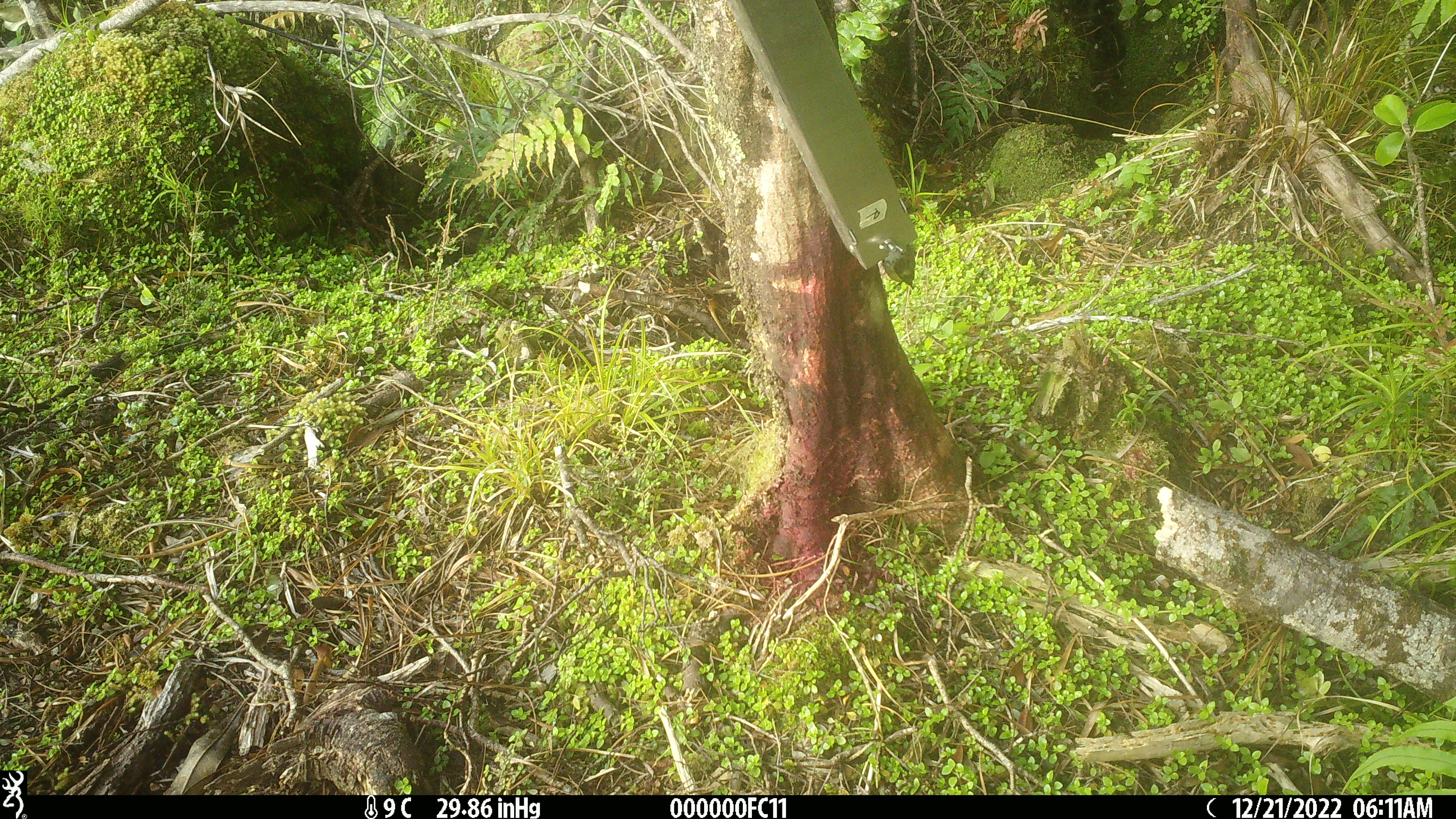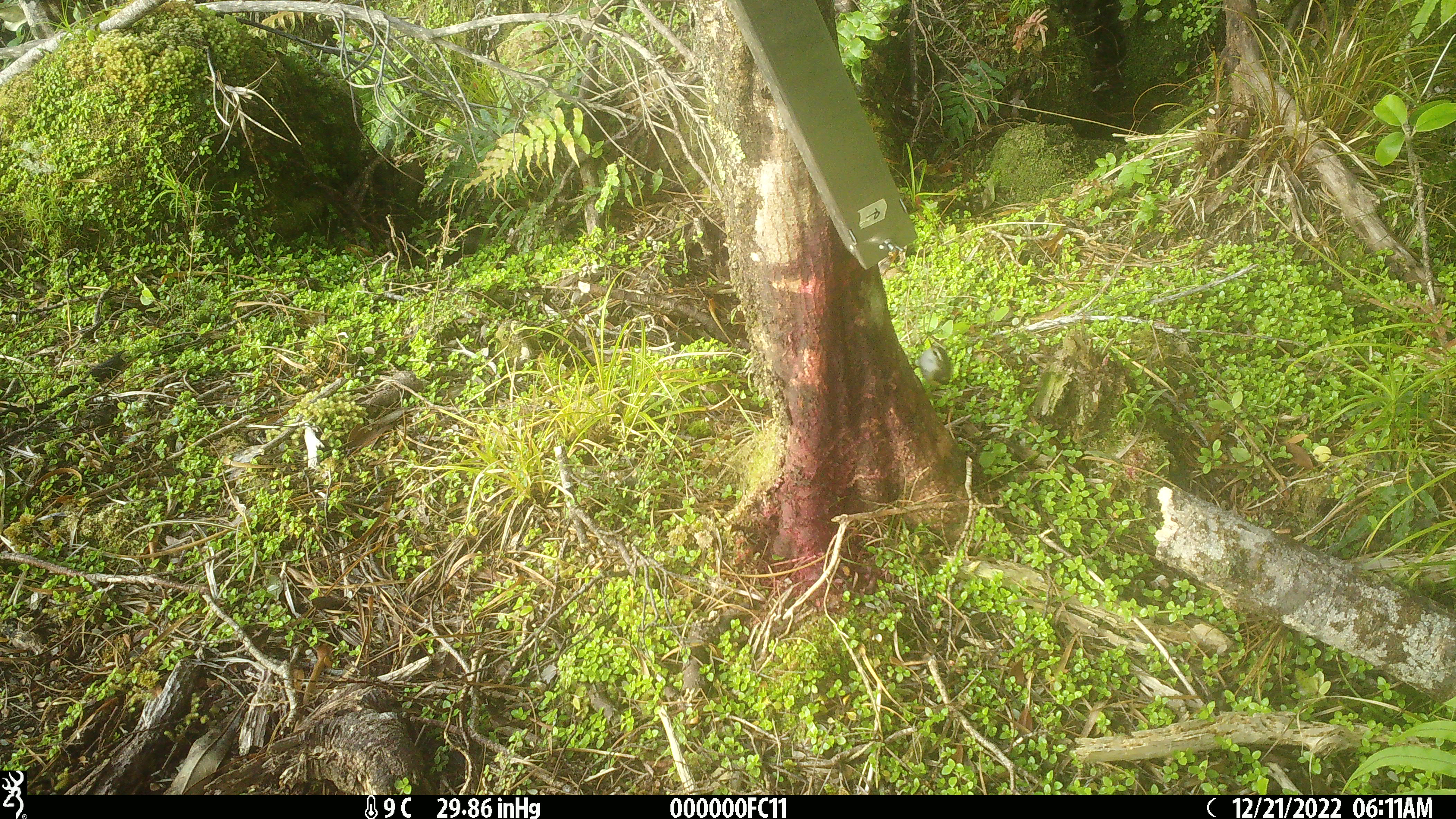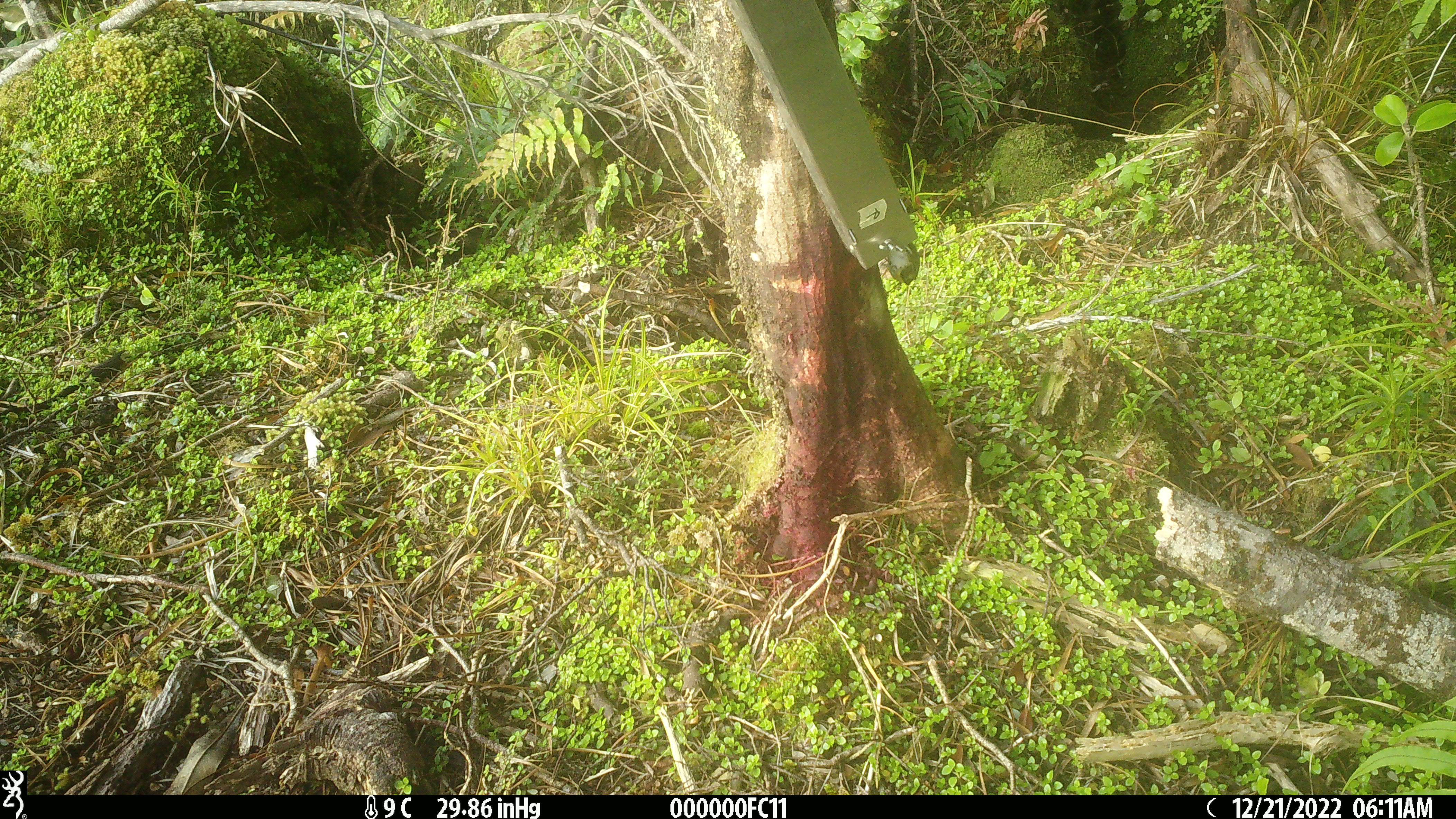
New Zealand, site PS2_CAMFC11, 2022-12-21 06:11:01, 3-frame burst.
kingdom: Animalia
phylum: Chordata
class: Aves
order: Passeriformes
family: Acanthisittidae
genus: Acanthisitta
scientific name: Acanthisitta chloris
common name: rifleman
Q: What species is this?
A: Rifleman (Acanthisitta chloris).